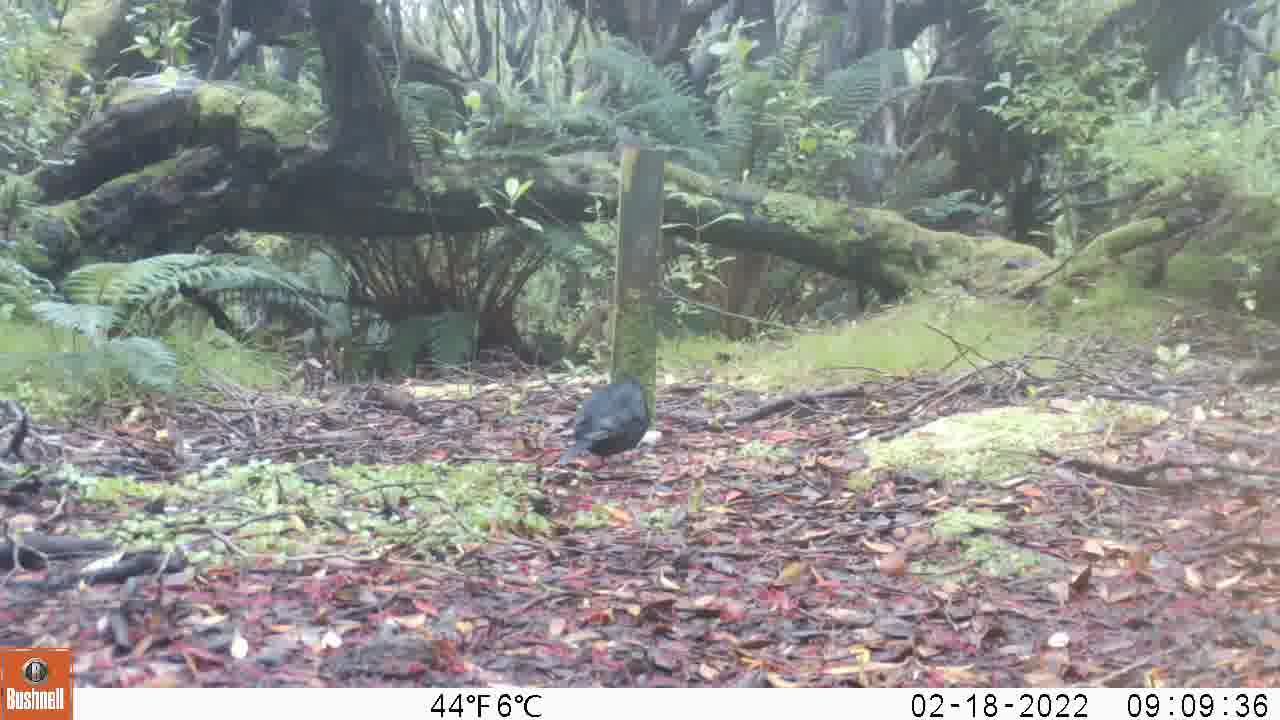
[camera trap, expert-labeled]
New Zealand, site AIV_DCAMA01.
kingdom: Animalia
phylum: Chordata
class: Aves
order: Passeriformes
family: Turdidae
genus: Turdus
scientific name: Turdus merula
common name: eurasian blackbird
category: blackbird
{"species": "blackbird (eurasian blackbird) (Turdus merula)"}